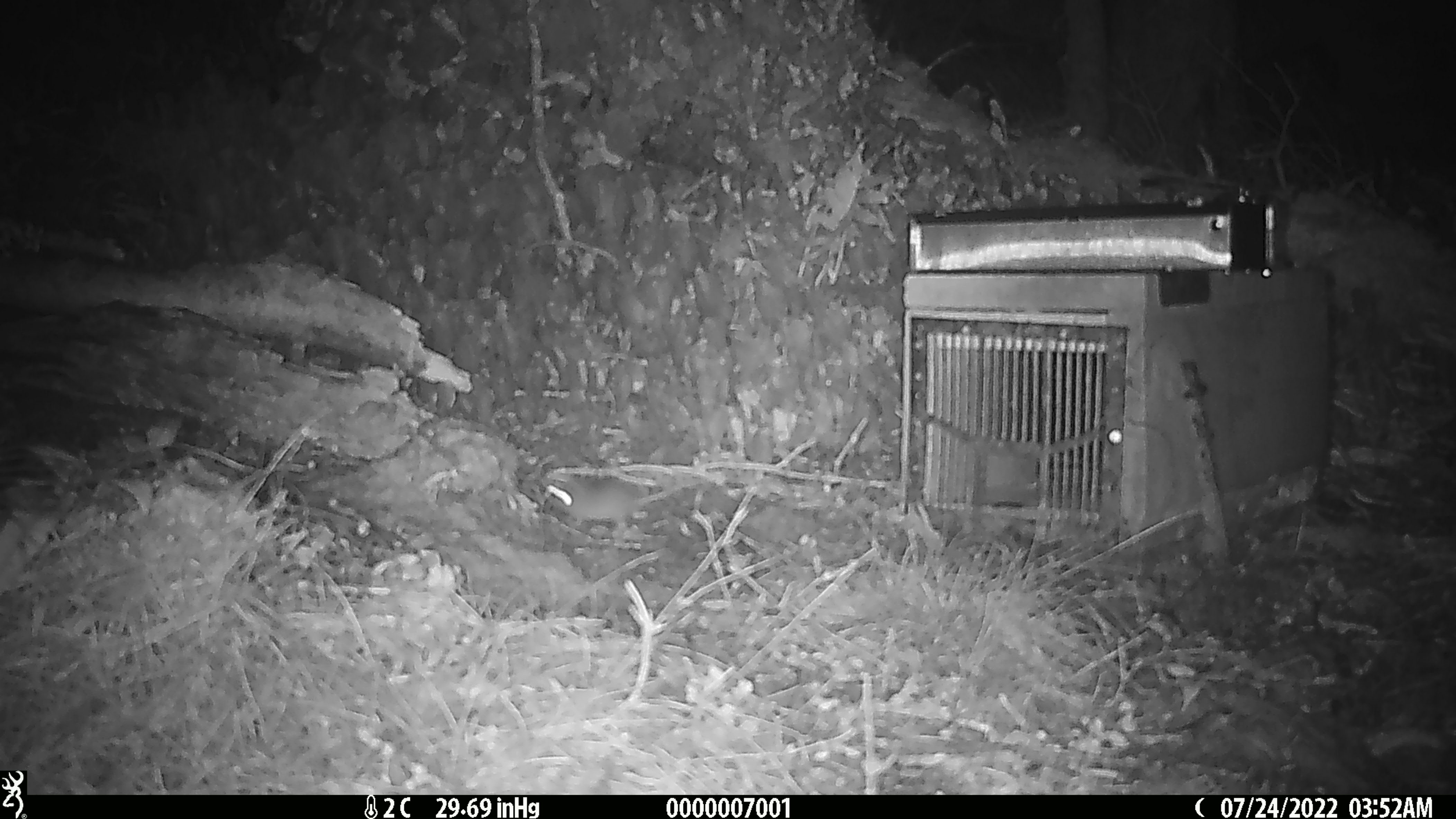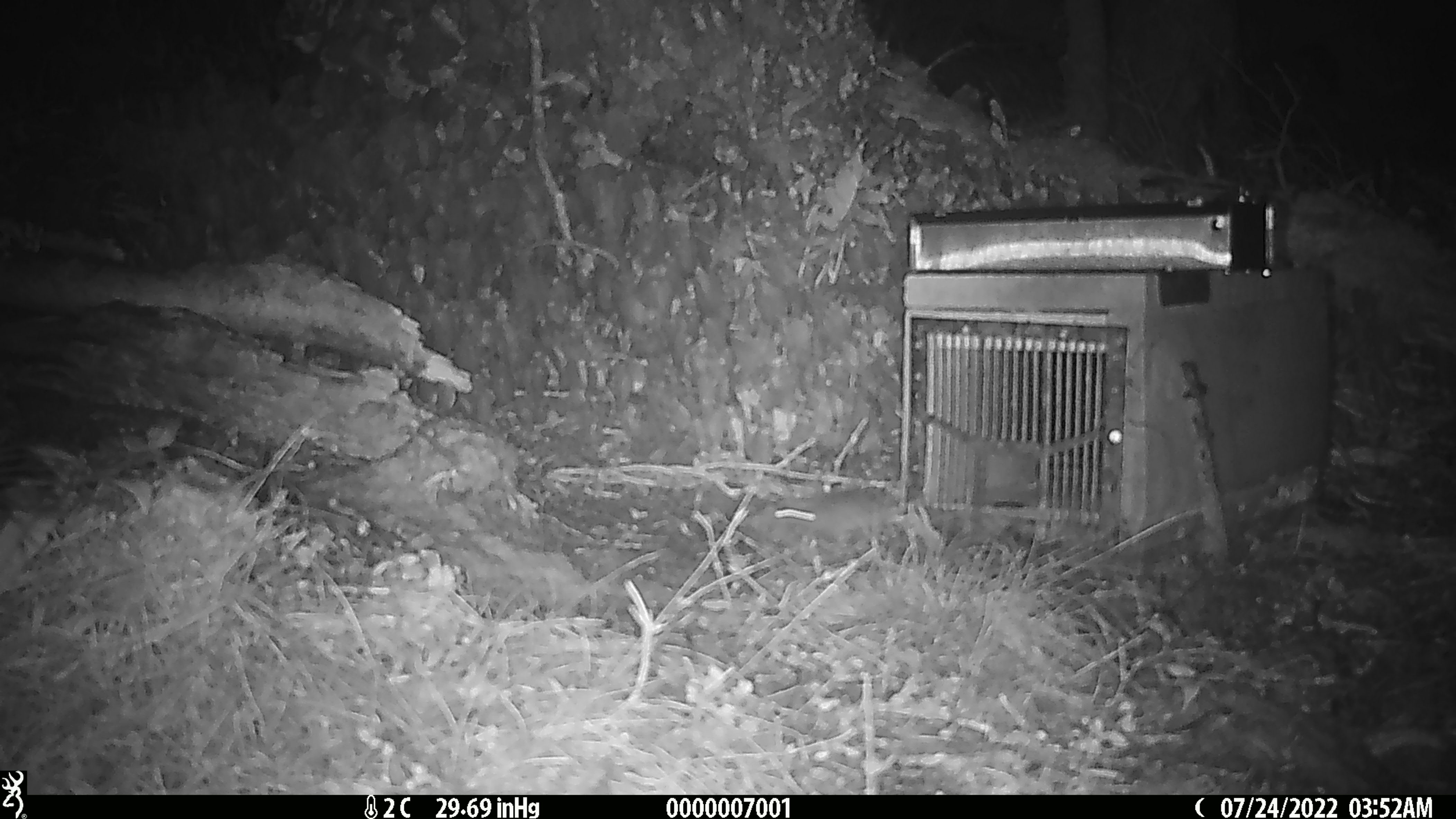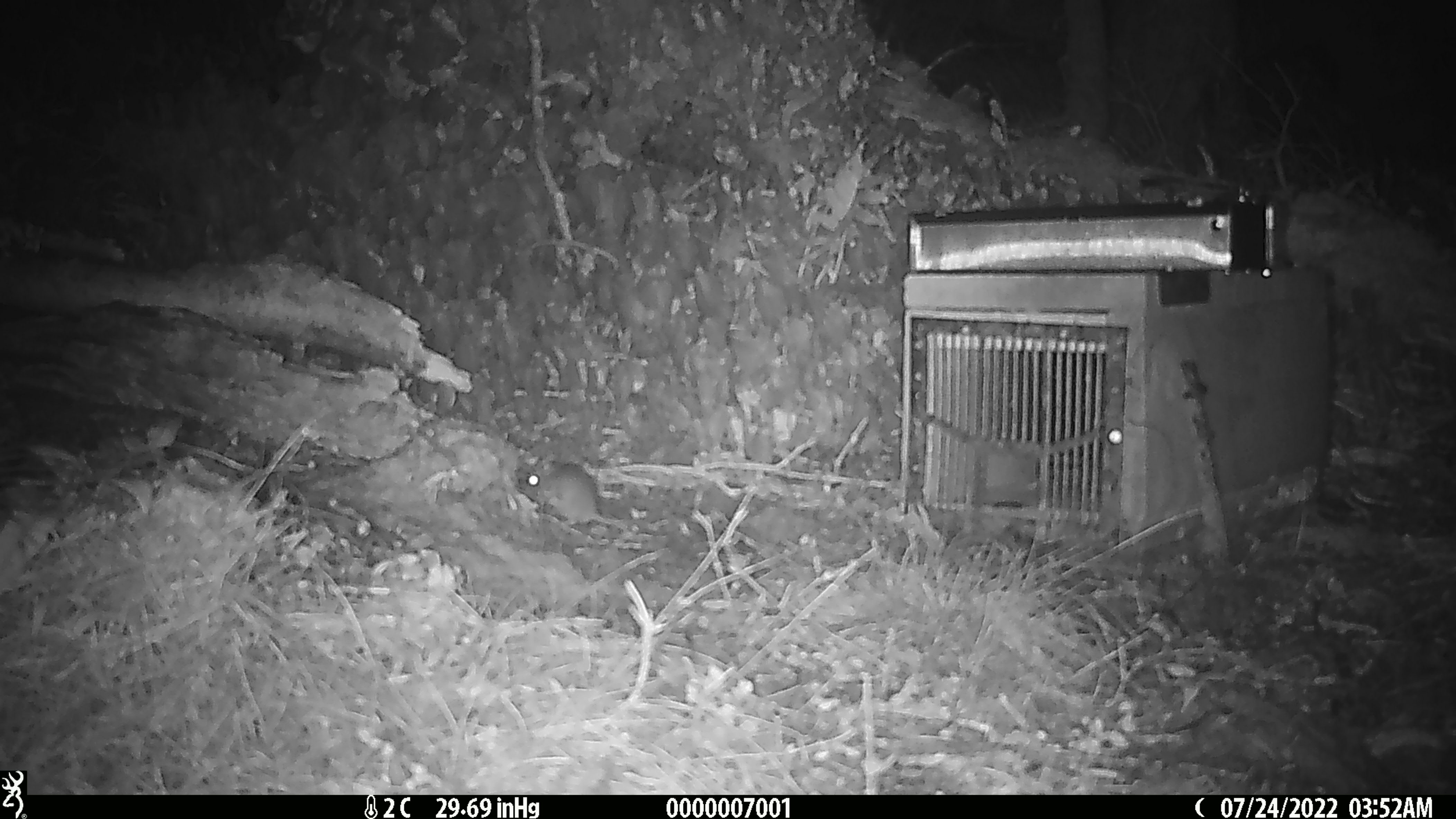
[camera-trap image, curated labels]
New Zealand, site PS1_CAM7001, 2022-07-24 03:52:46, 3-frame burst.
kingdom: Animalia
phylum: Chordata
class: Mammalia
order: Rodentia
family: Muridae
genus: Mus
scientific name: Mus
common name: mouse